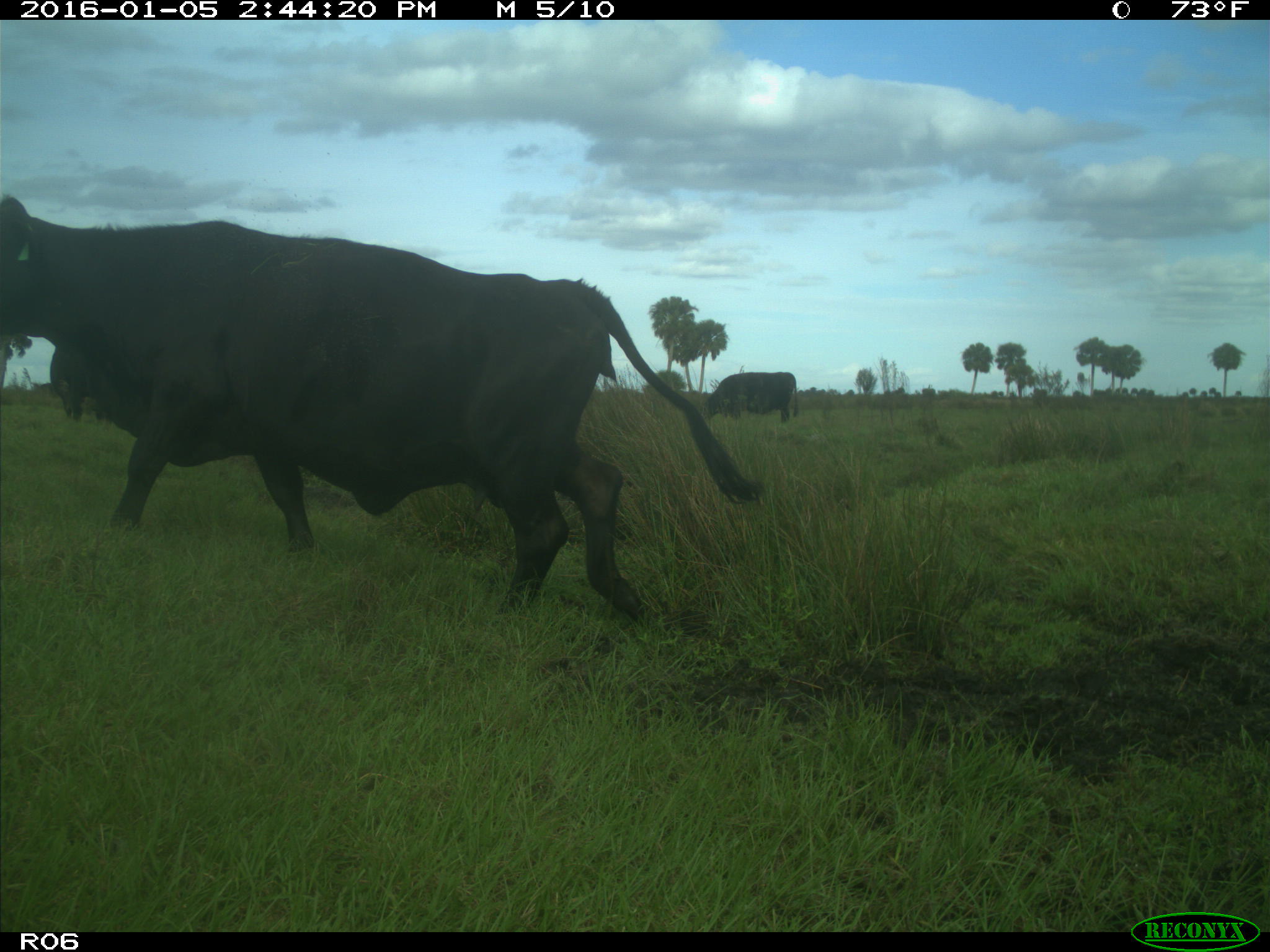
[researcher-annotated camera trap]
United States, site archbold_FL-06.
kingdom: Animalia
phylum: Chordata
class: Mammalia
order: Artiodactyla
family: Bovidae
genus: Bos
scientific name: Bos taurus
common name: domestic cow